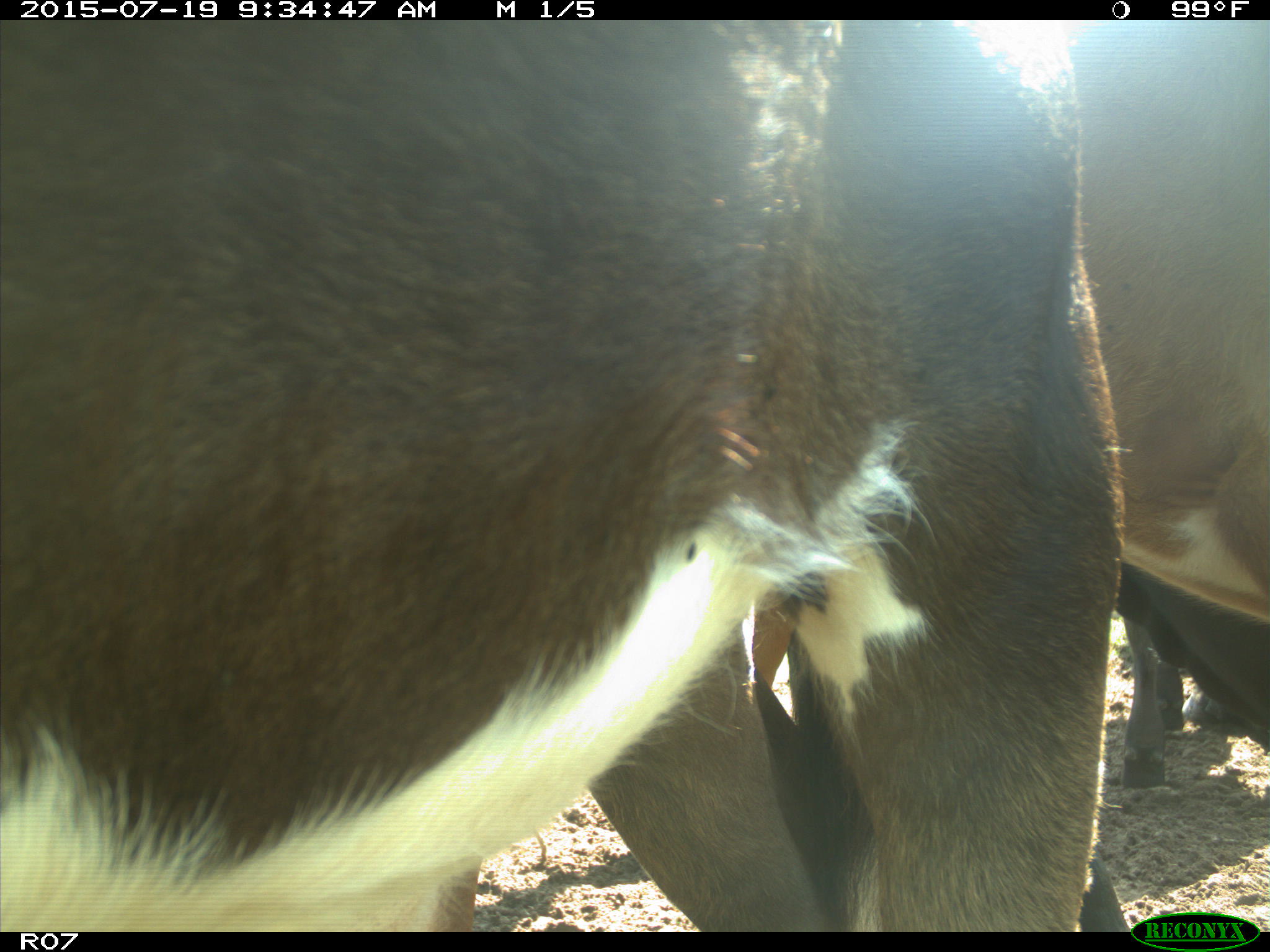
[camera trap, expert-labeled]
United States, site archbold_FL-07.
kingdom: Animalia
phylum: Chordata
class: Mammalia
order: Artiodactyla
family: Bovidae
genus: Bos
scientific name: Bos taurus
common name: domestic cow